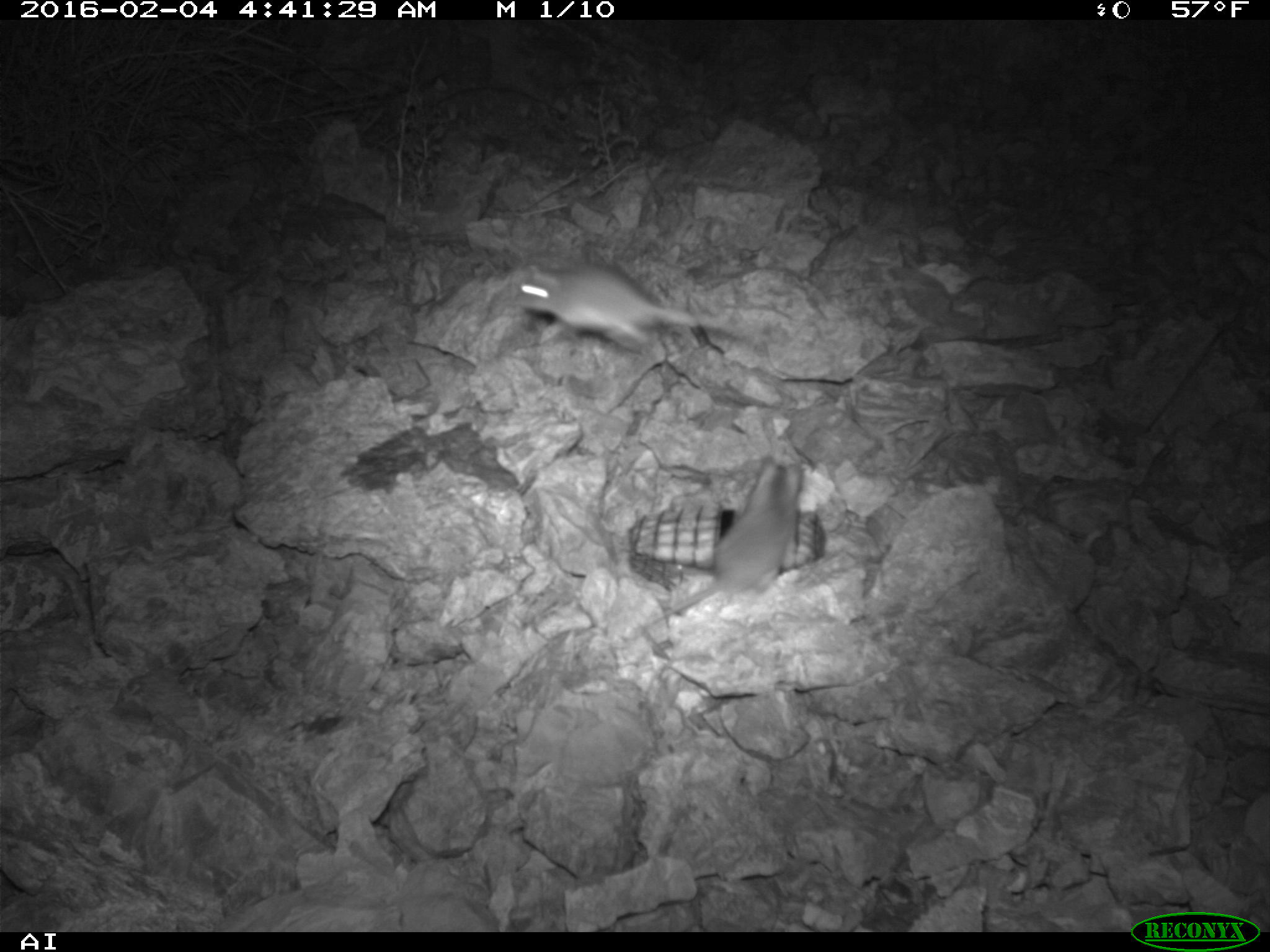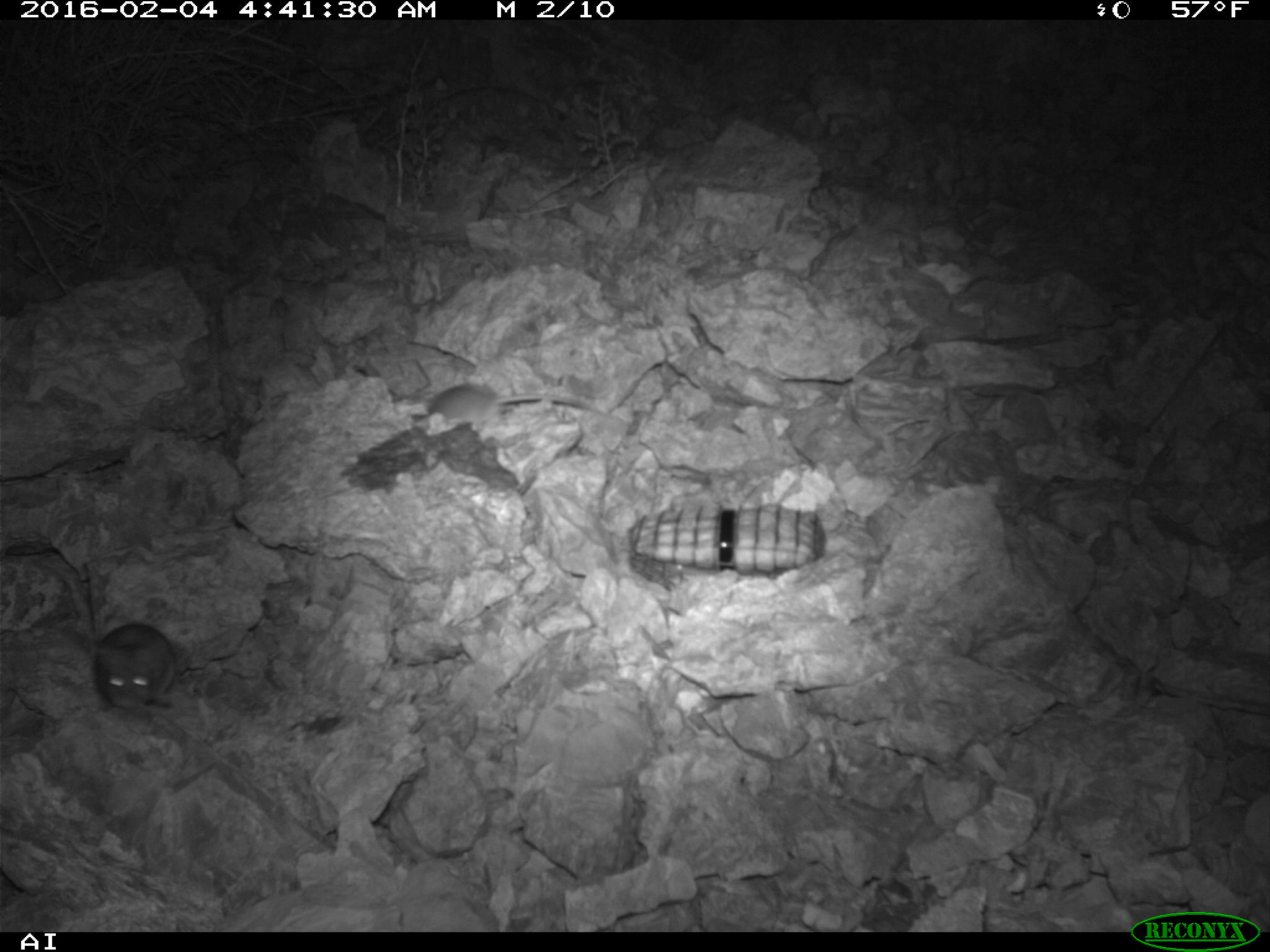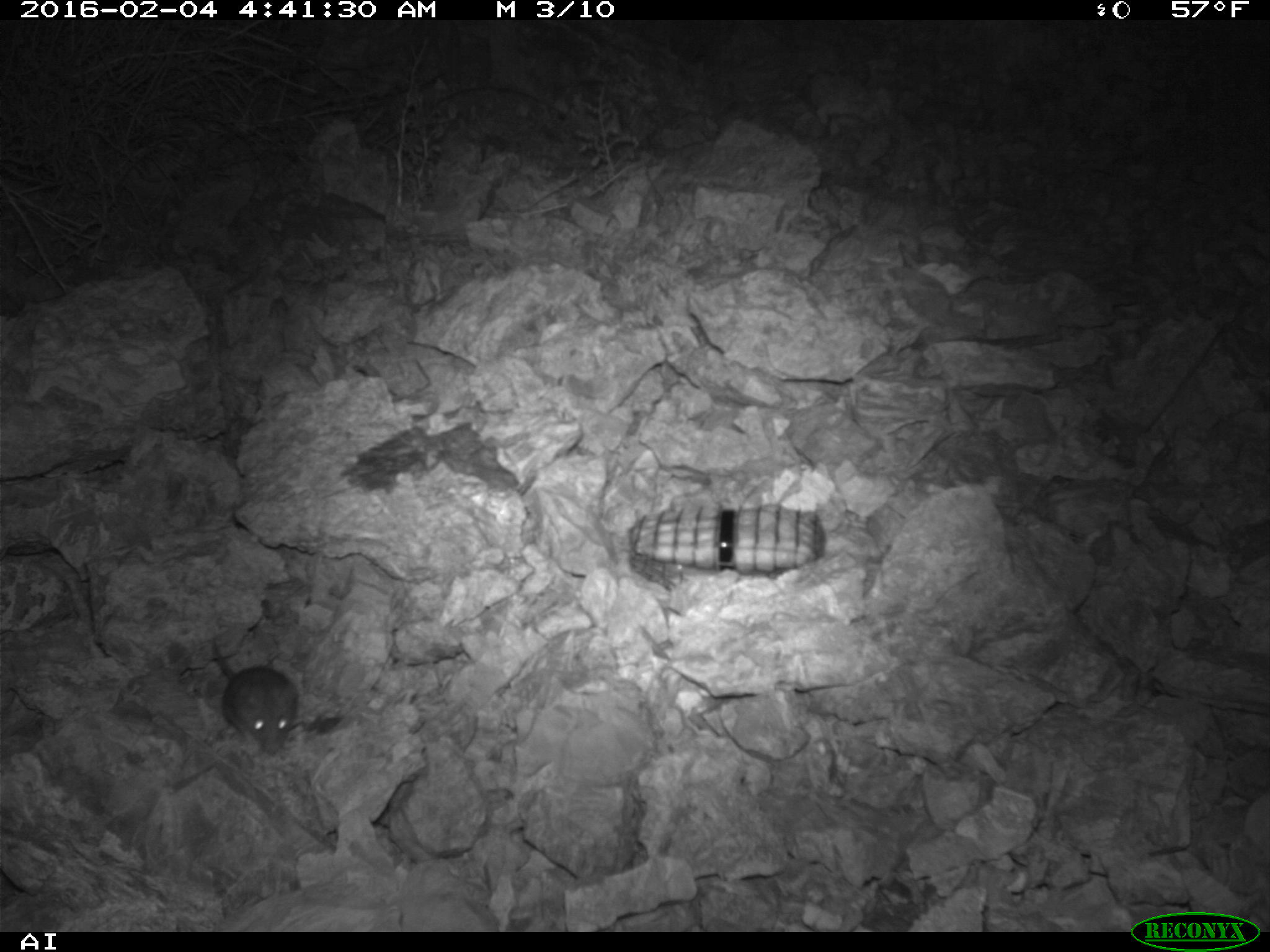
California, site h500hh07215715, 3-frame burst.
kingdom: Animalia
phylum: Chordata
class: Mammalia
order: Rodentia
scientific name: Rodentia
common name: rodent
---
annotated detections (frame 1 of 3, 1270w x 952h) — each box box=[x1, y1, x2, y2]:
rodent: box=[633, 454, 803, 630]; box=[507, 260, 730, 351]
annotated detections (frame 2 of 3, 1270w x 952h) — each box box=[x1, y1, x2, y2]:
rodent: box=[427, 383, 590, 431]; box=[94, 624, 177, 710]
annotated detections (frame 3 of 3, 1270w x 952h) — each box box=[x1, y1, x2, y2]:
rodent: box=[210, 638, 298, 756]